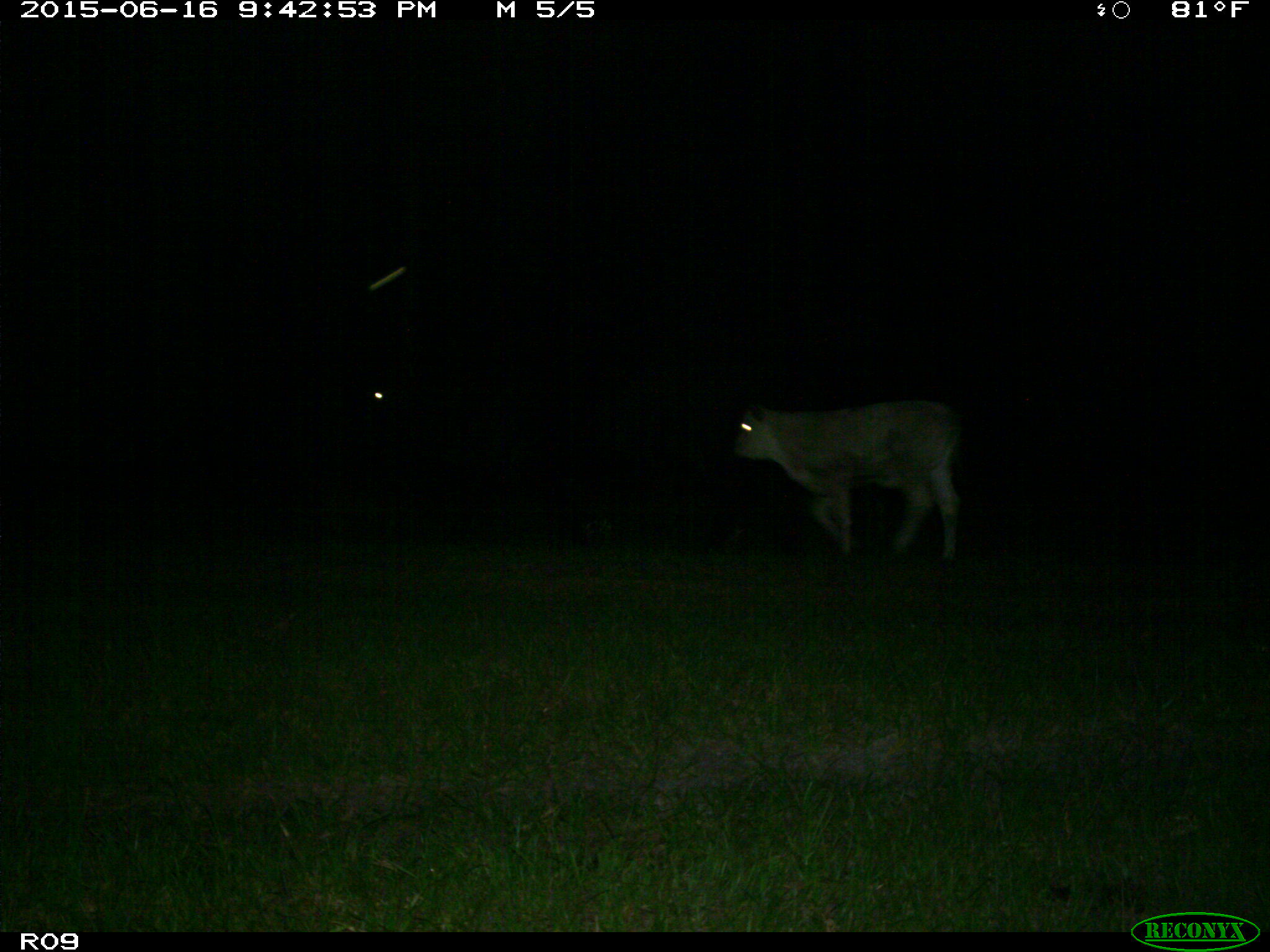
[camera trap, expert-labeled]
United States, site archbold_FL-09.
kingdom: Animalia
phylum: Chordata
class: Mammalia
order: Artiodactyla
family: Bovidae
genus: Bos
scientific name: Bos taurus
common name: domestic cow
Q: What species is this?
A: Bos taurus (domestic cow).